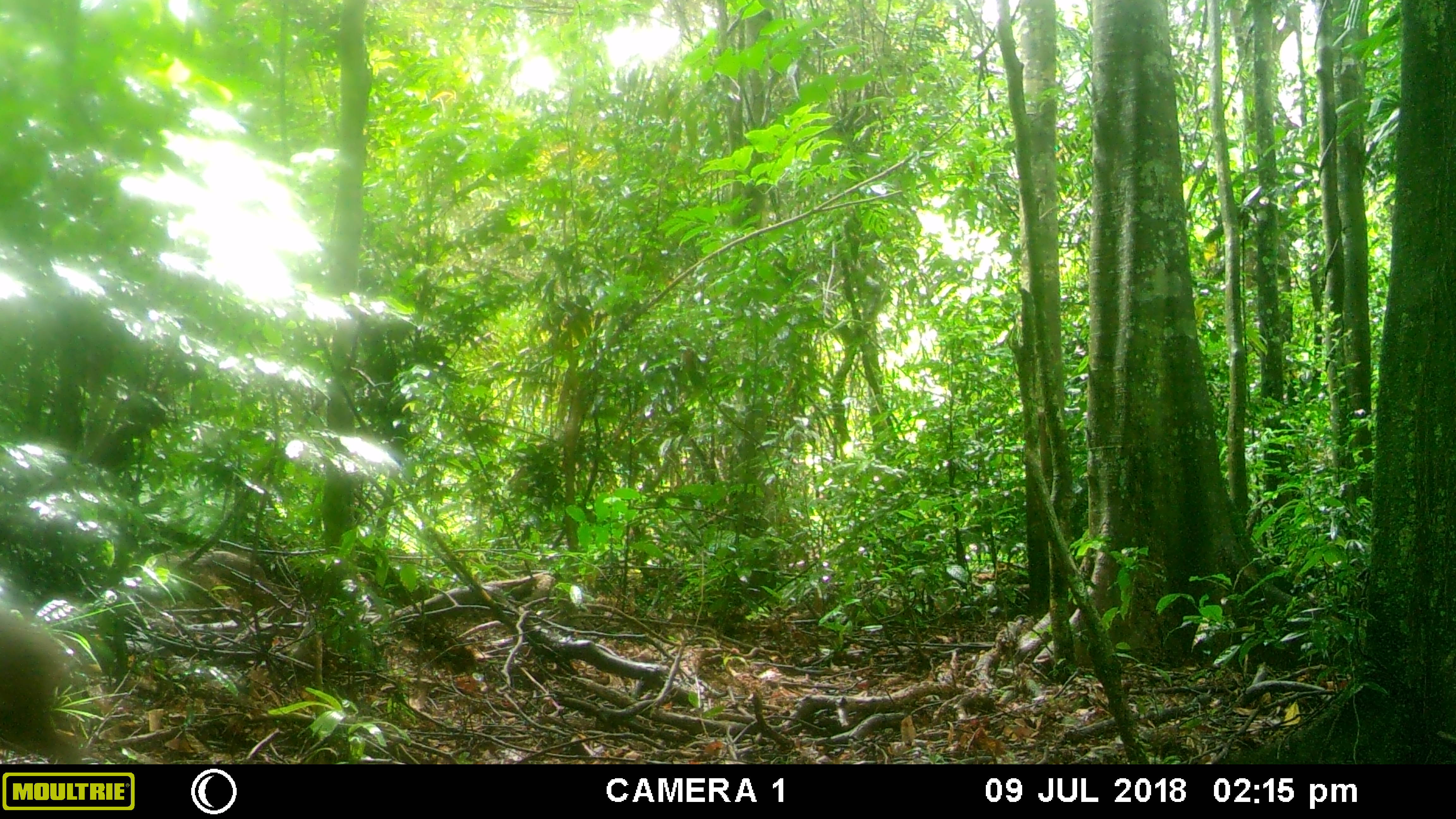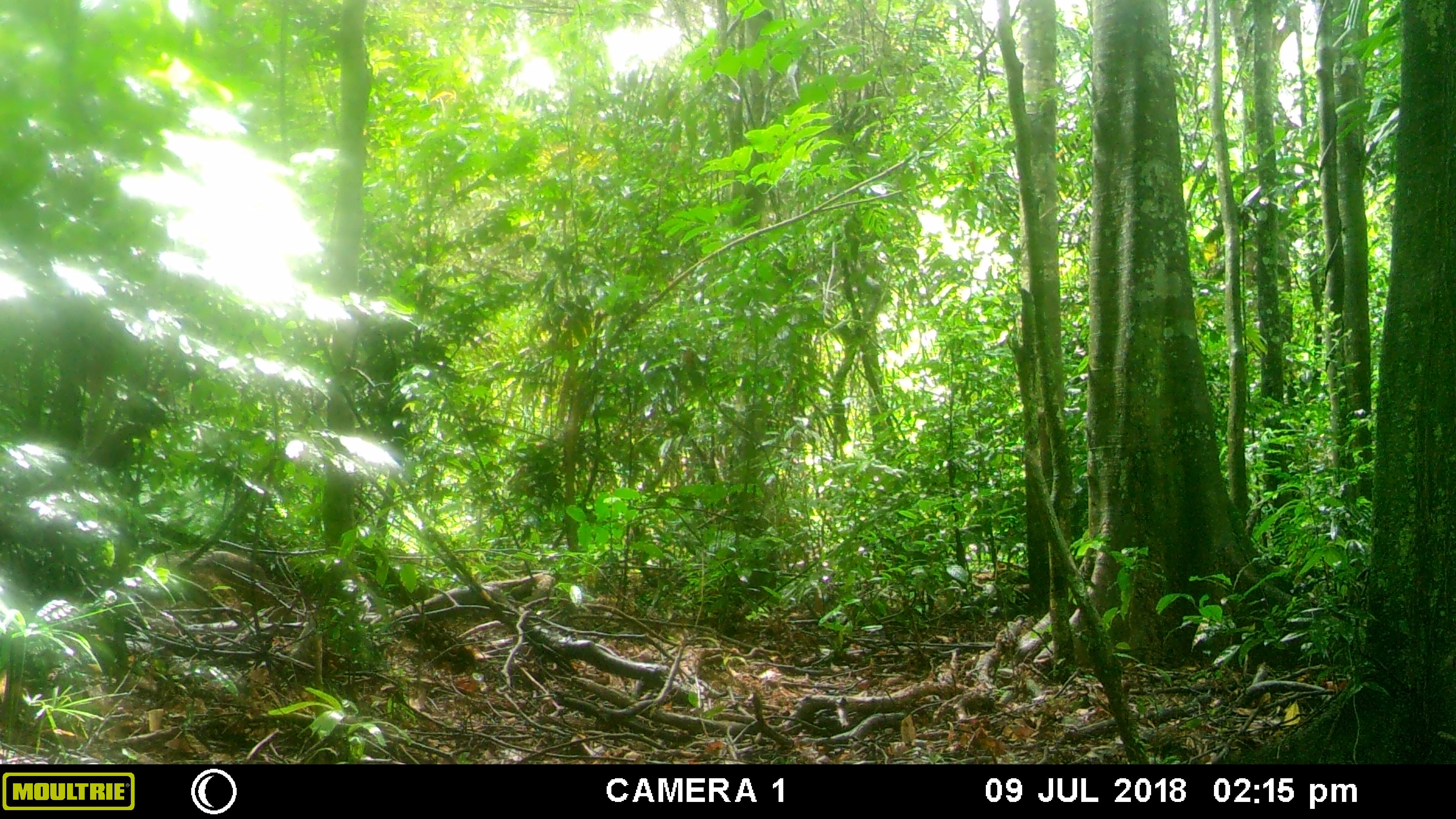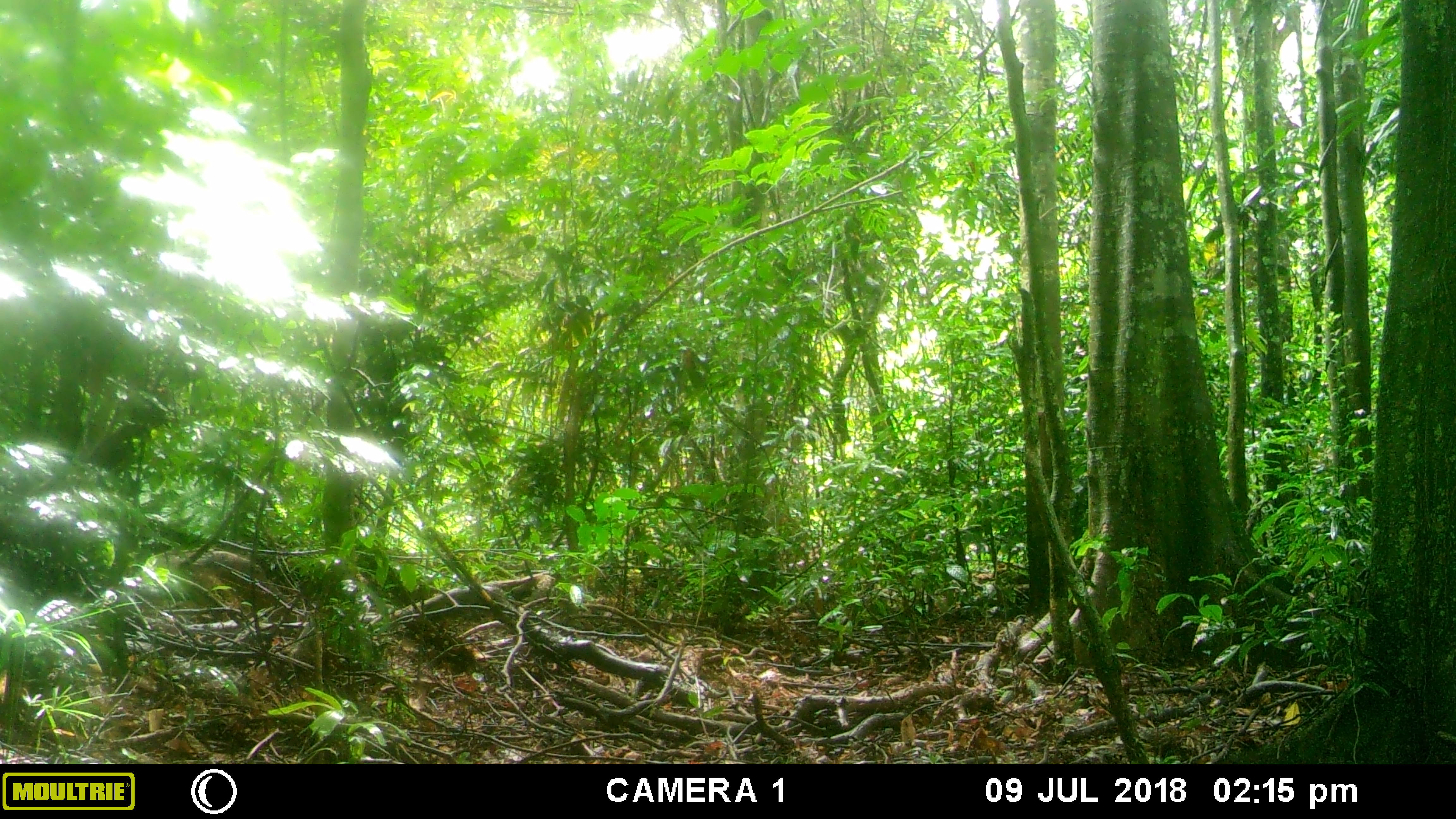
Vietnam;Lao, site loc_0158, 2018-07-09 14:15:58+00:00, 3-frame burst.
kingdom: Animalia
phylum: Chordata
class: Mammalia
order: Artiodactyla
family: Suidae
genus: Sus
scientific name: Sus scrofa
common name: eurasian wild pig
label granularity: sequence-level